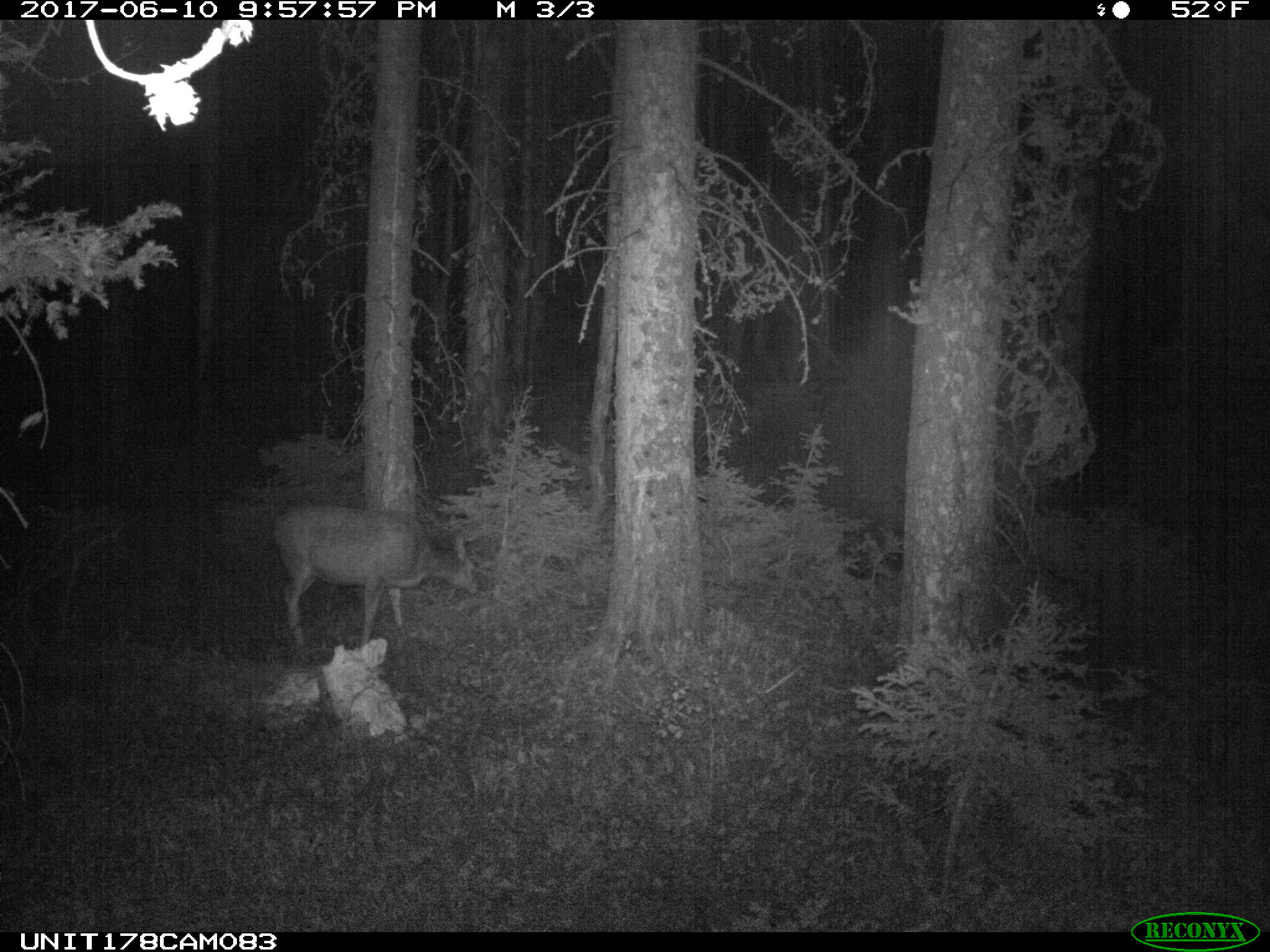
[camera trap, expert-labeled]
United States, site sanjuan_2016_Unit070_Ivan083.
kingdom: Animalia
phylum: Chordata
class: Mammalia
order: Artiodactyla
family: Cervidae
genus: Odocoileus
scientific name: Odocoileus hemionus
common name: mule deer